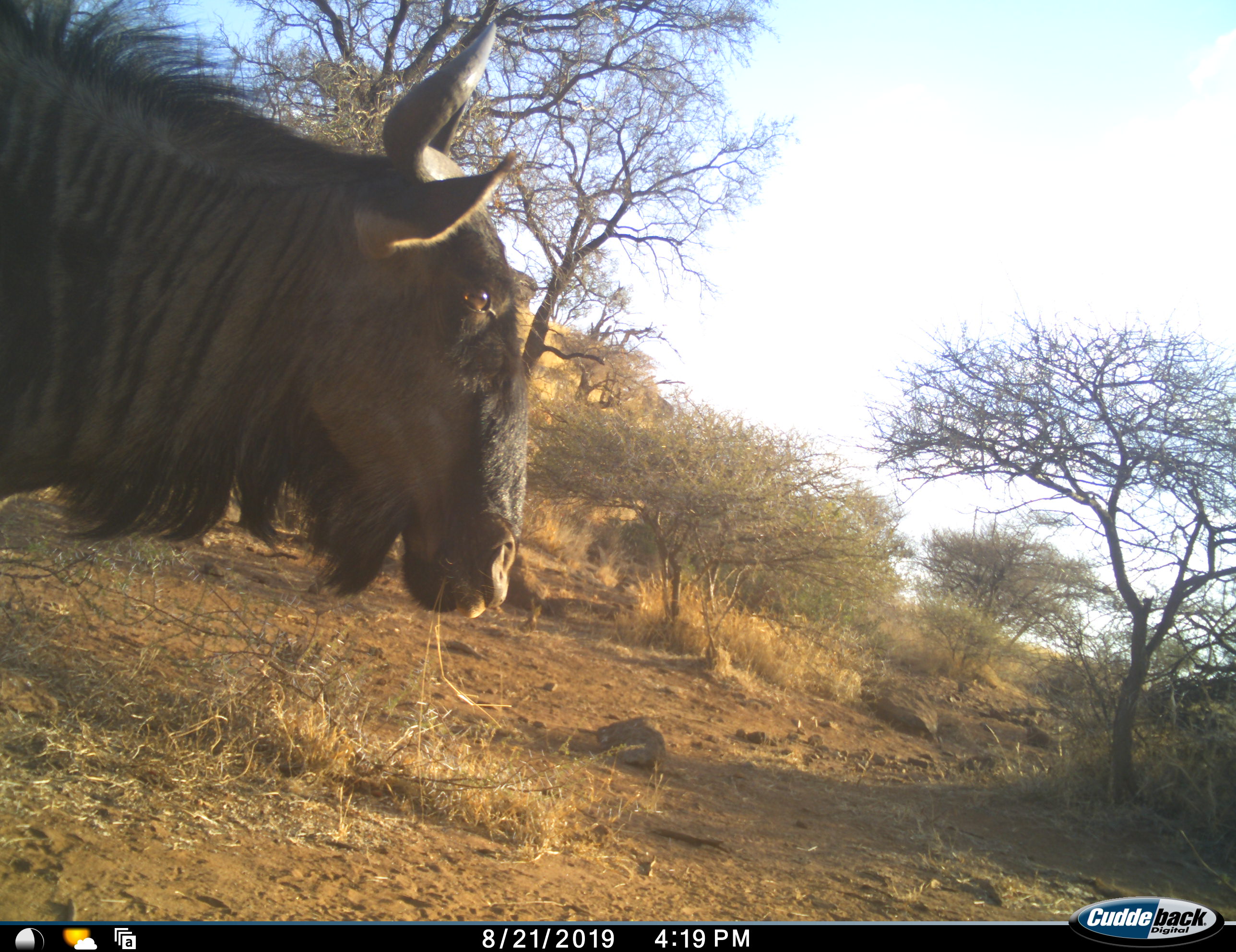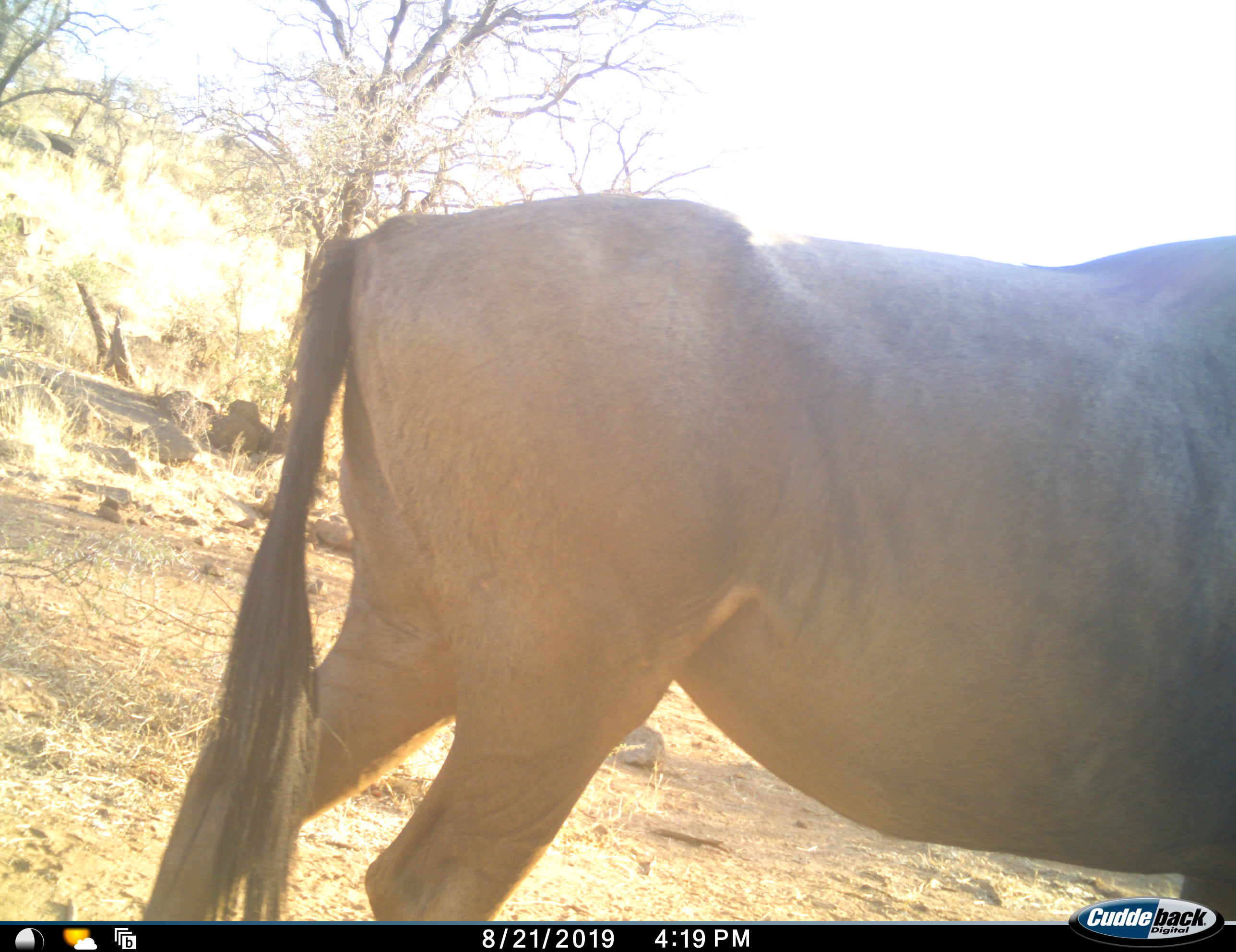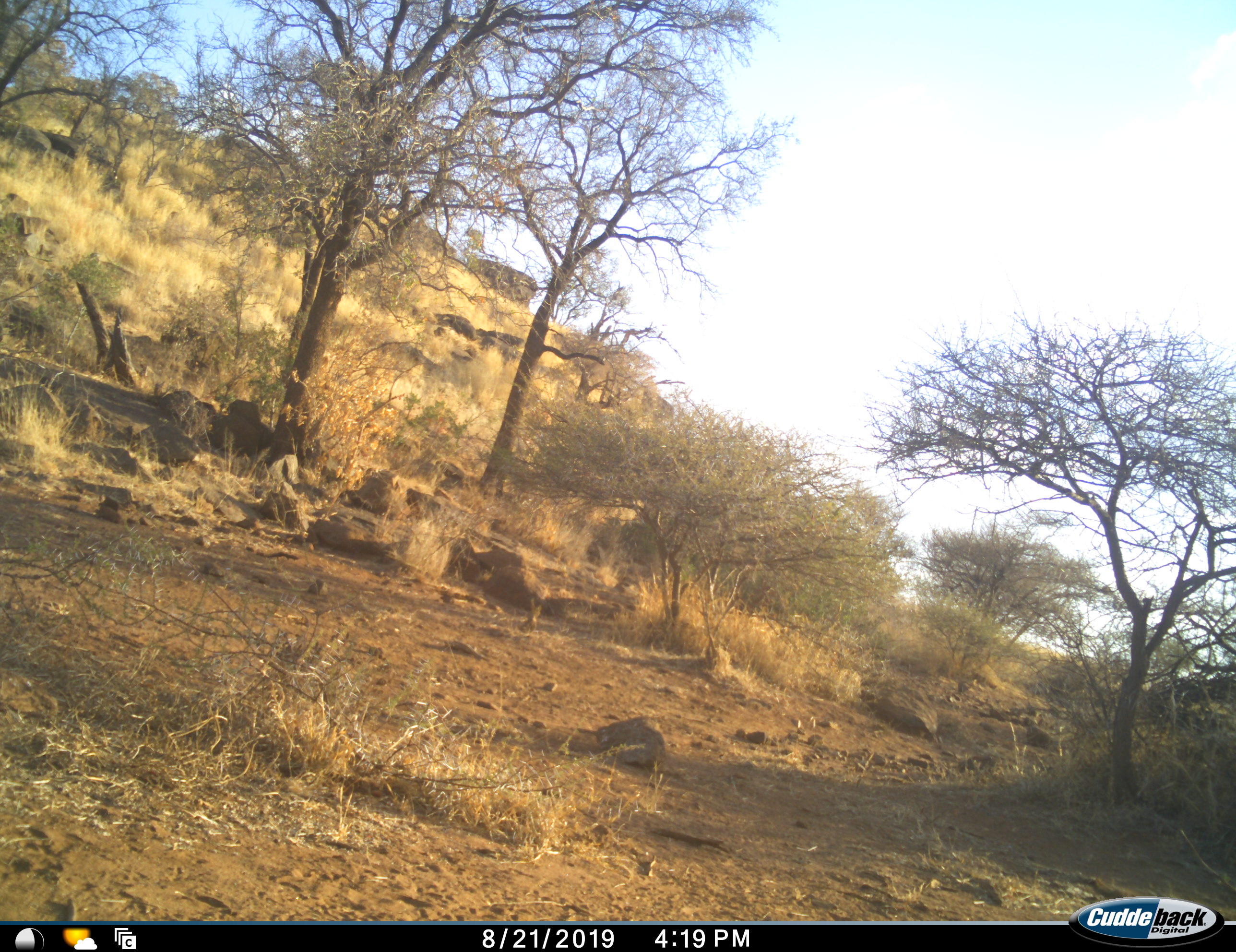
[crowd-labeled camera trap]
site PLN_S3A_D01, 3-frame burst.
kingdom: Animalia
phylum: Chordata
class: Mammalia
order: Artiodactyla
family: Bovidae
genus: Connochaetes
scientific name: Connochaetes taurinus taurinus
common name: blue wildebeest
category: wildebeestblue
Wildebeestblue (blue wildebeest) (Connochaetes taurinus taurinus), count 1. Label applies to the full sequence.